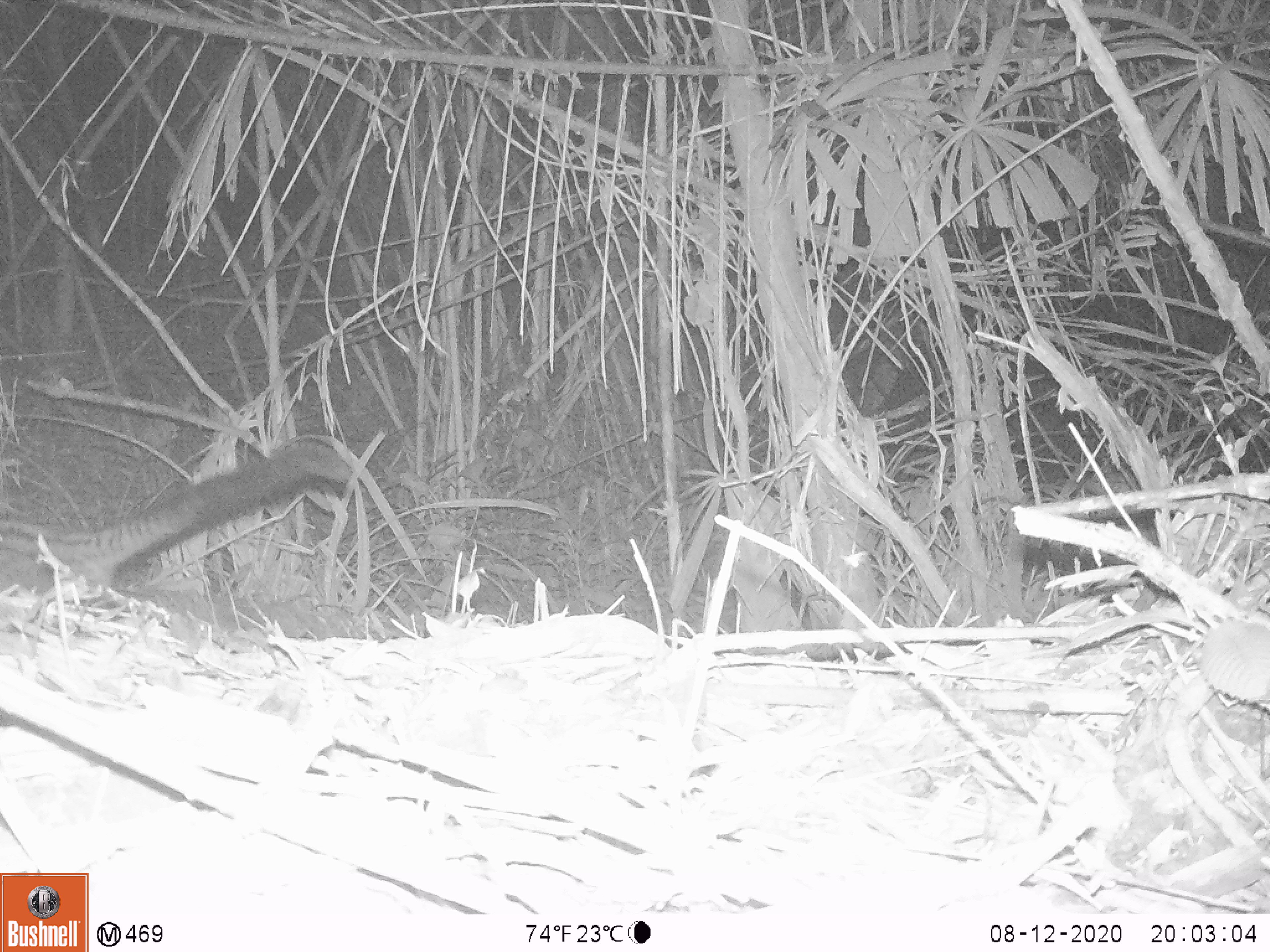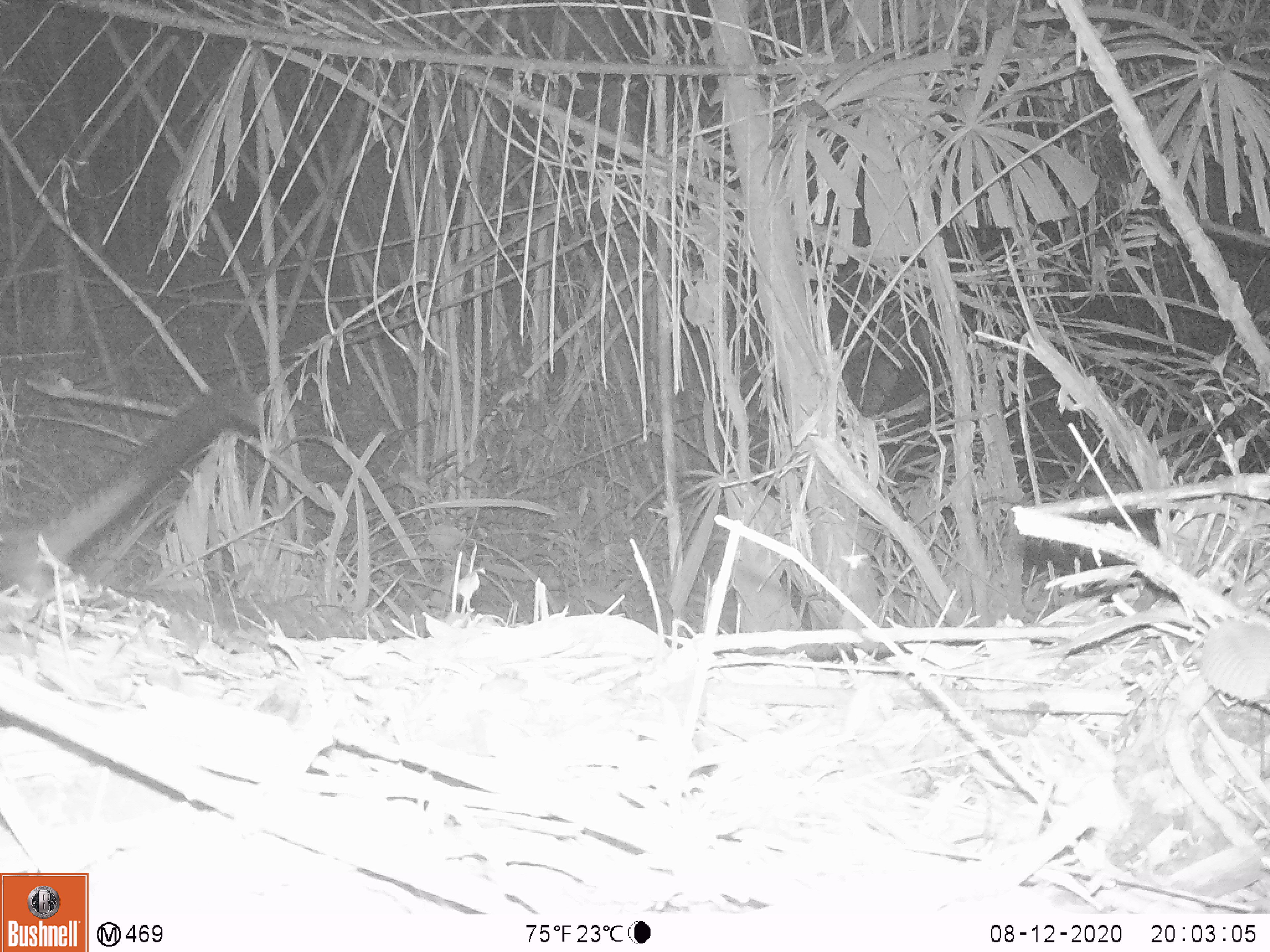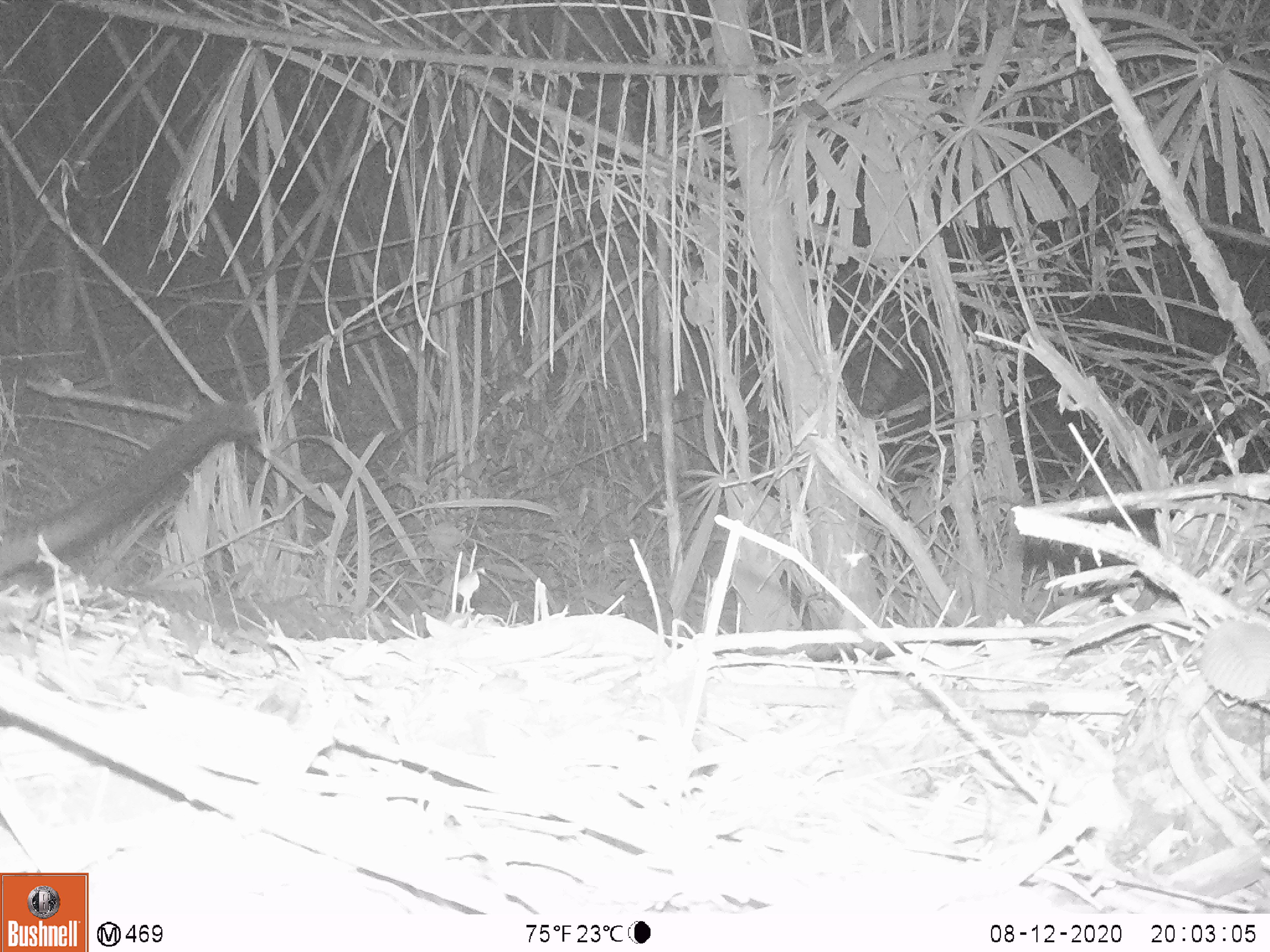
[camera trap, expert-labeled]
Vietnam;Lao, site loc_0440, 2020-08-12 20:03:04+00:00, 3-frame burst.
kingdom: Animalia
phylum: Chordata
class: Mammalia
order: Carnivora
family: Viverridae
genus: Paradoxurus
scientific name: Paradoxurus hermaphroditus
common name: common palm civet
Common palm civet (Paradoxurus hermaphroditus). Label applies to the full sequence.